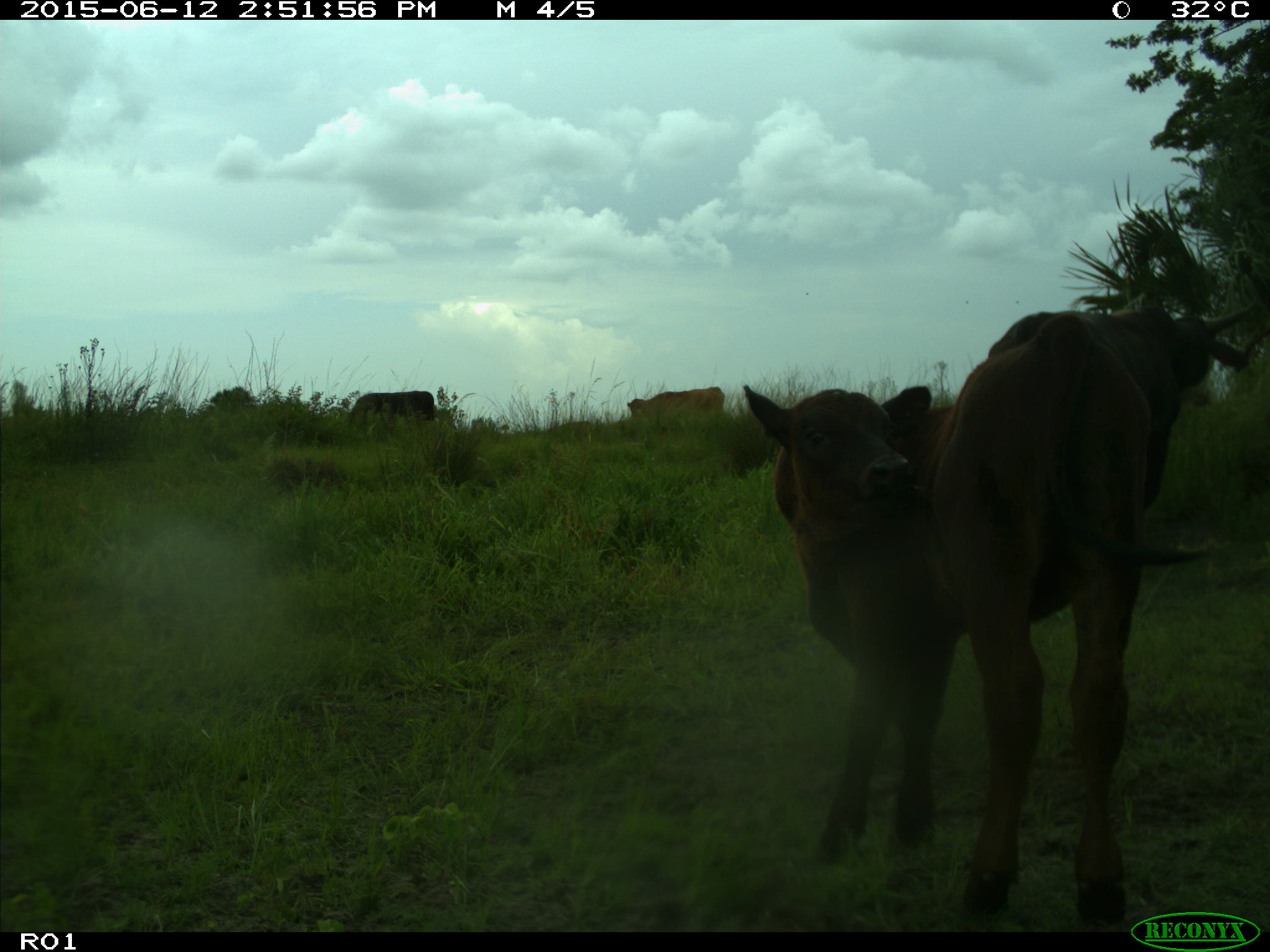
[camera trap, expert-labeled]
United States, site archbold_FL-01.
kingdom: Animalia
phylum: Chordata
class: Mammalia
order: Artiodactyla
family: Bovidae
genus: Bos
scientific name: Bos taurus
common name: domestic cow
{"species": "Bos taurus (domestic cow)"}